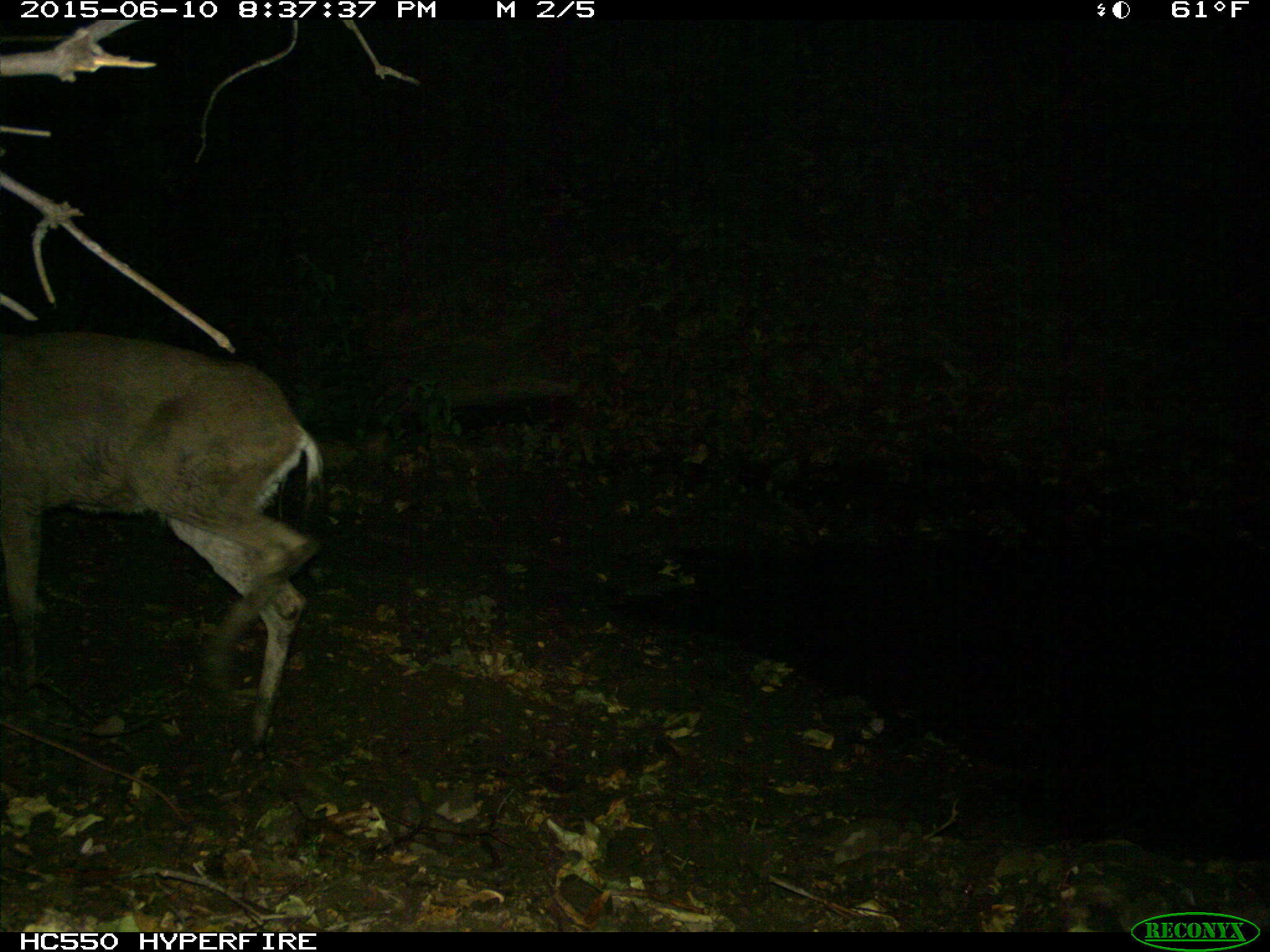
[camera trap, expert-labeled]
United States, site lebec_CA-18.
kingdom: Animalia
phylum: Chordata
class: Mammalia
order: Artiodactyla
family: Cervidae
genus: Odocoileus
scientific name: Odocoileus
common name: deer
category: unidentified deer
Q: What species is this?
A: Unidentified deer (deer) (Odocoileus).